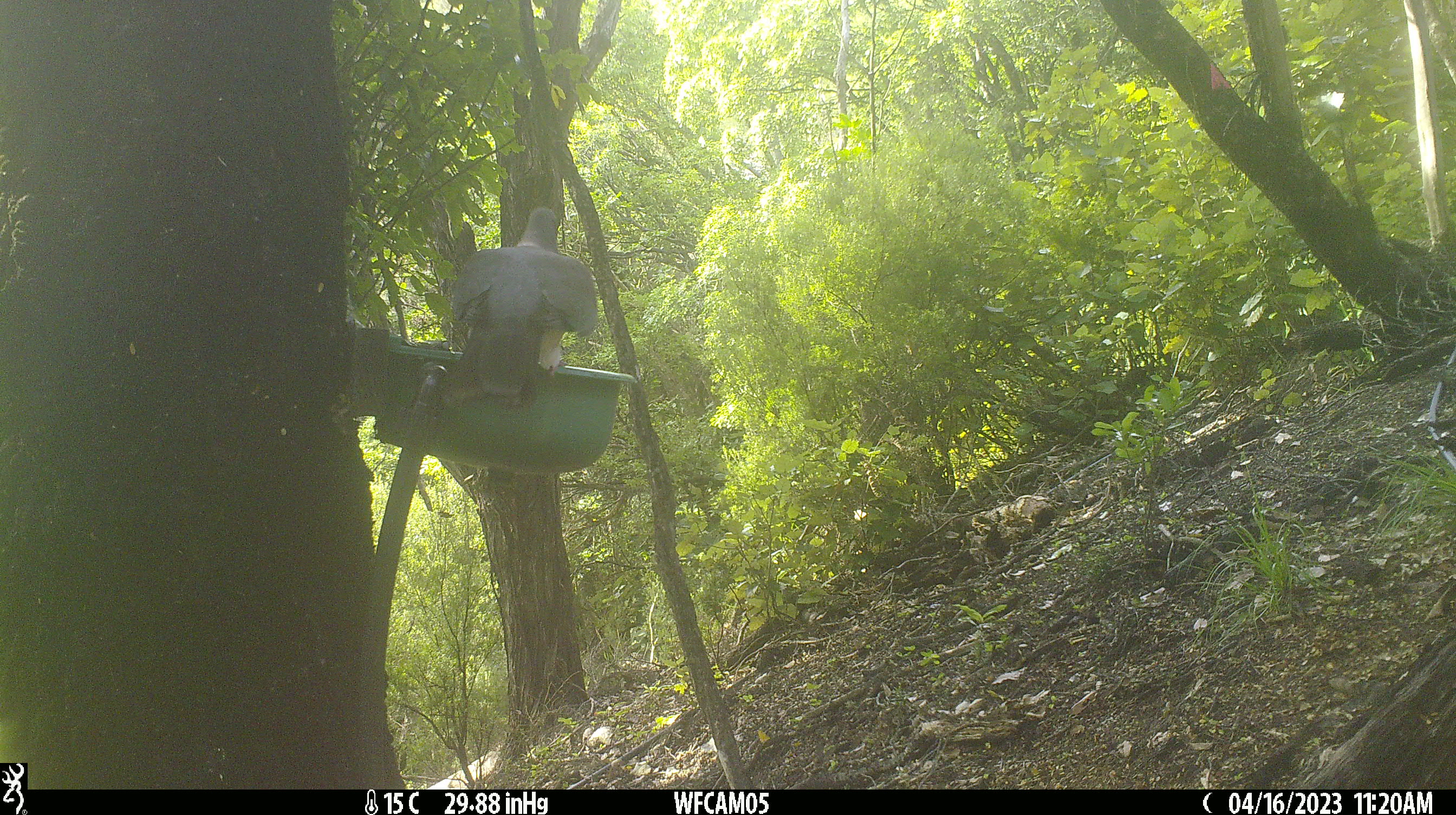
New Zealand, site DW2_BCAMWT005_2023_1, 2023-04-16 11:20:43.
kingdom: Animalia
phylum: Chordata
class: Aves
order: Columbiformes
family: Columbidae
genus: Hemiphaga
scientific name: Hemiphaga novaeseelandiae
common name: new zealand pigeon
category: kereru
Kereru (new zealand pigeon) (Hemiphaga novaeseelandiae).